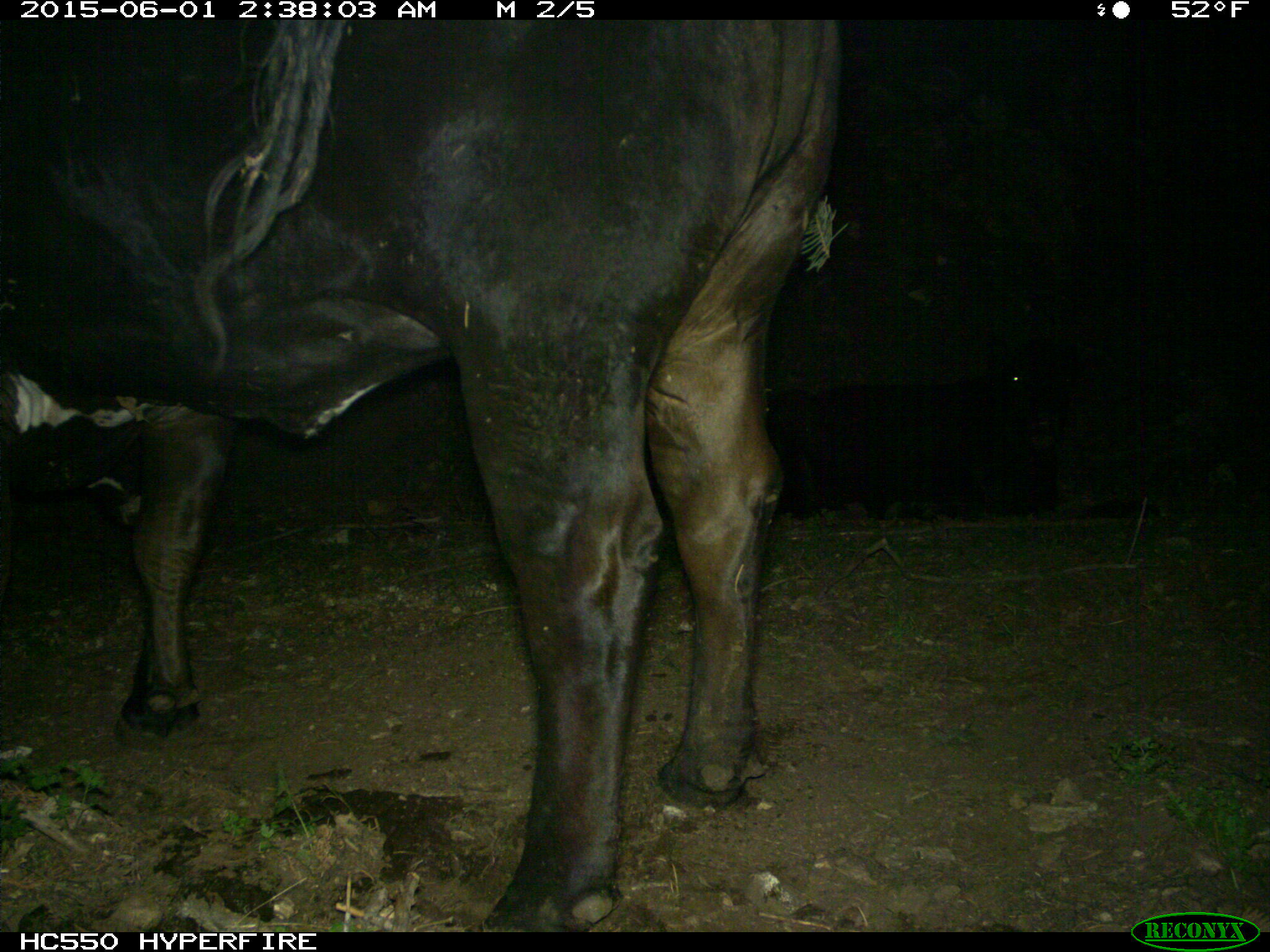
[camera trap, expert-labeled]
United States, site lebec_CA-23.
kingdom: Animalia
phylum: Chordata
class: Mammalia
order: Artiodactyla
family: Bovidae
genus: Bos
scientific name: Bos taurus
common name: domestic cow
Bos taurus (domestic cow).